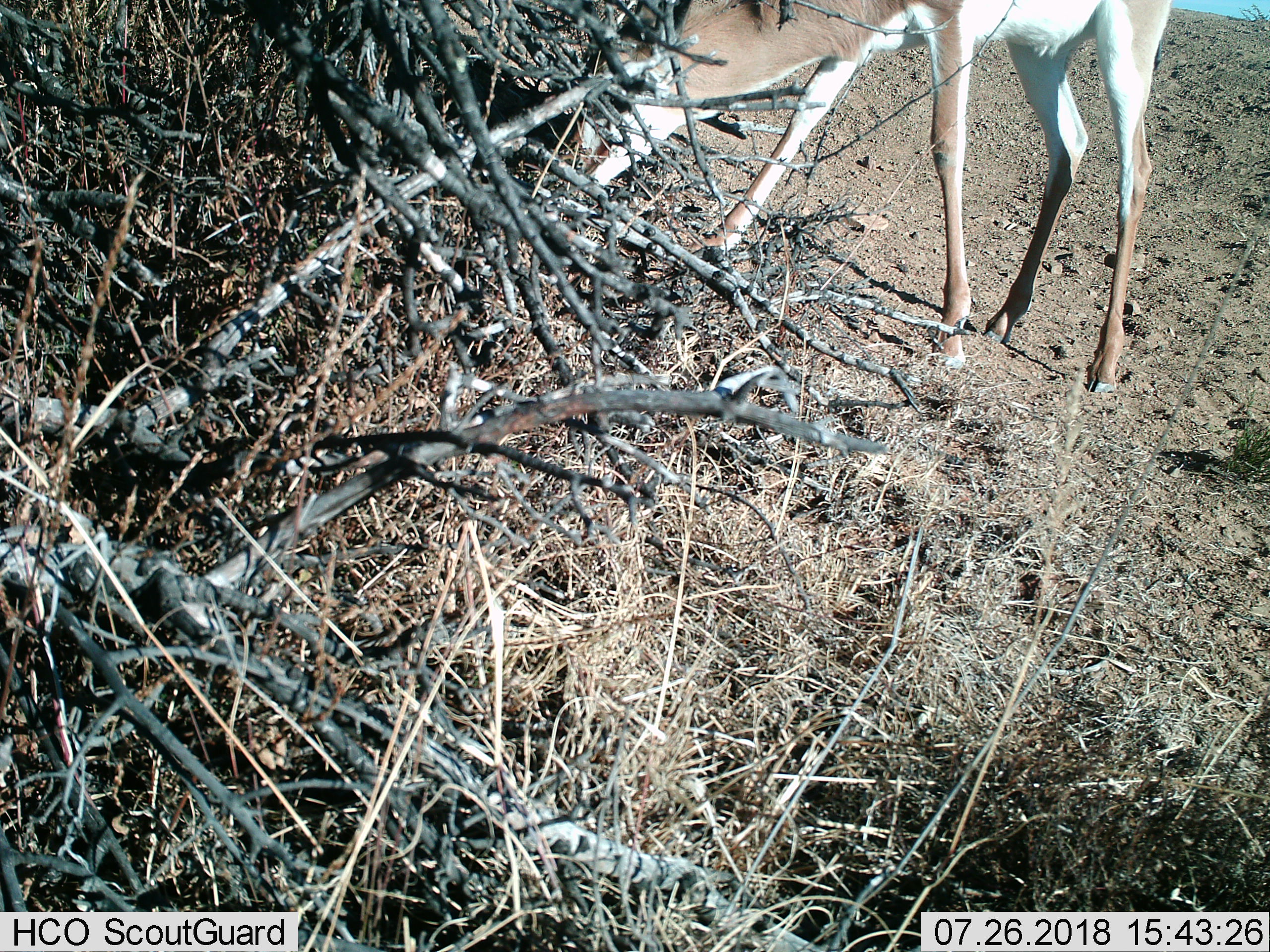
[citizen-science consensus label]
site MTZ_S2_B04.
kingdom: Animalia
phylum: Chordata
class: Mammalia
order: Artiodactyla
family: Bovidae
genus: Antidorcas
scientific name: Antidorcas marsupialis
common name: springbok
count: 1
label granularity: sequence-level